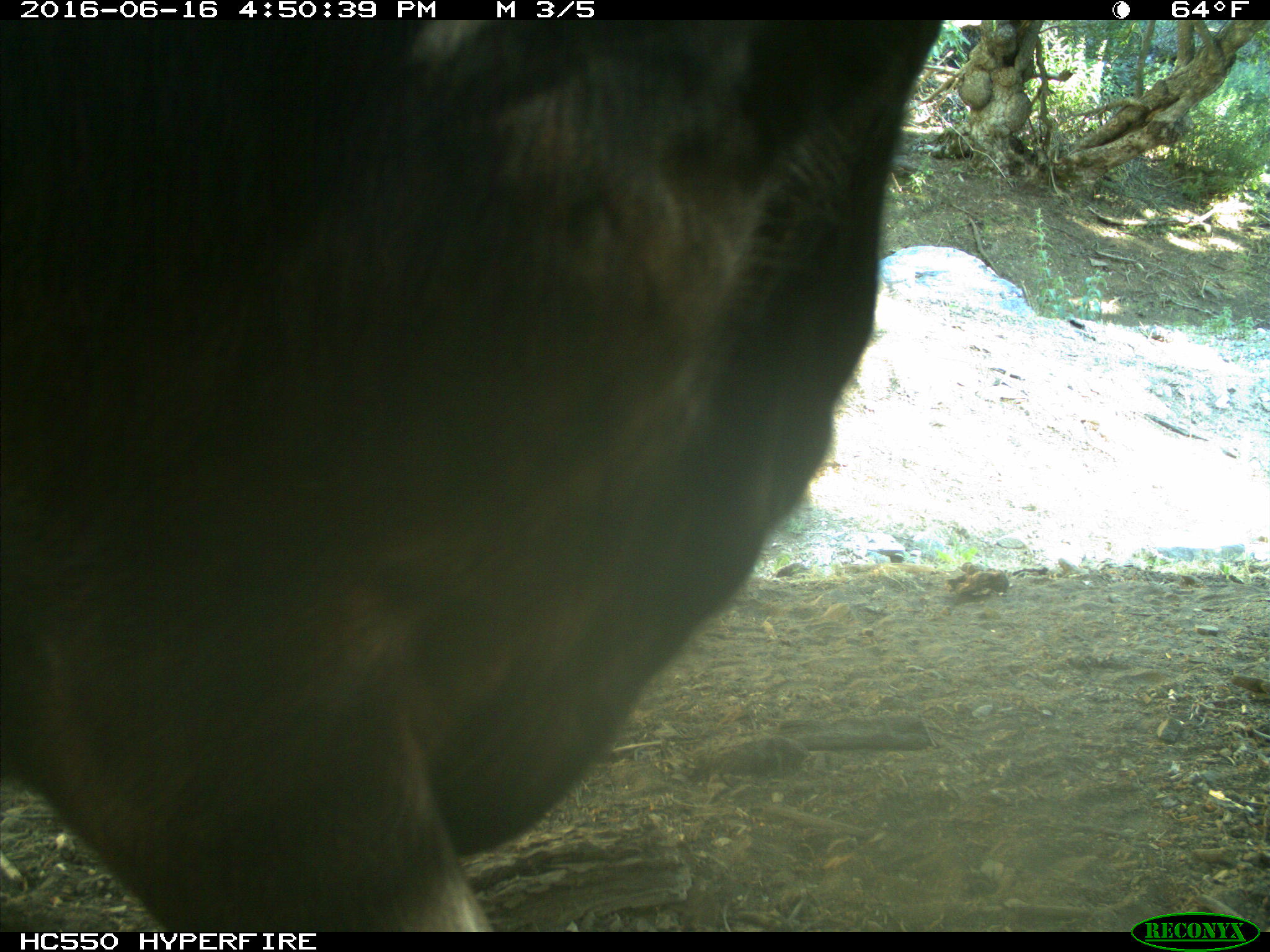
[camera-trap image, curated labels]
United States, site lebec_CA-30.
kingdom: Animalia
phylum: Chordata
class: Mammalia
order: Artiodactyla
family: Bovidae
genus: Bos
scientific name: Bos taurus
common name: domestic cow